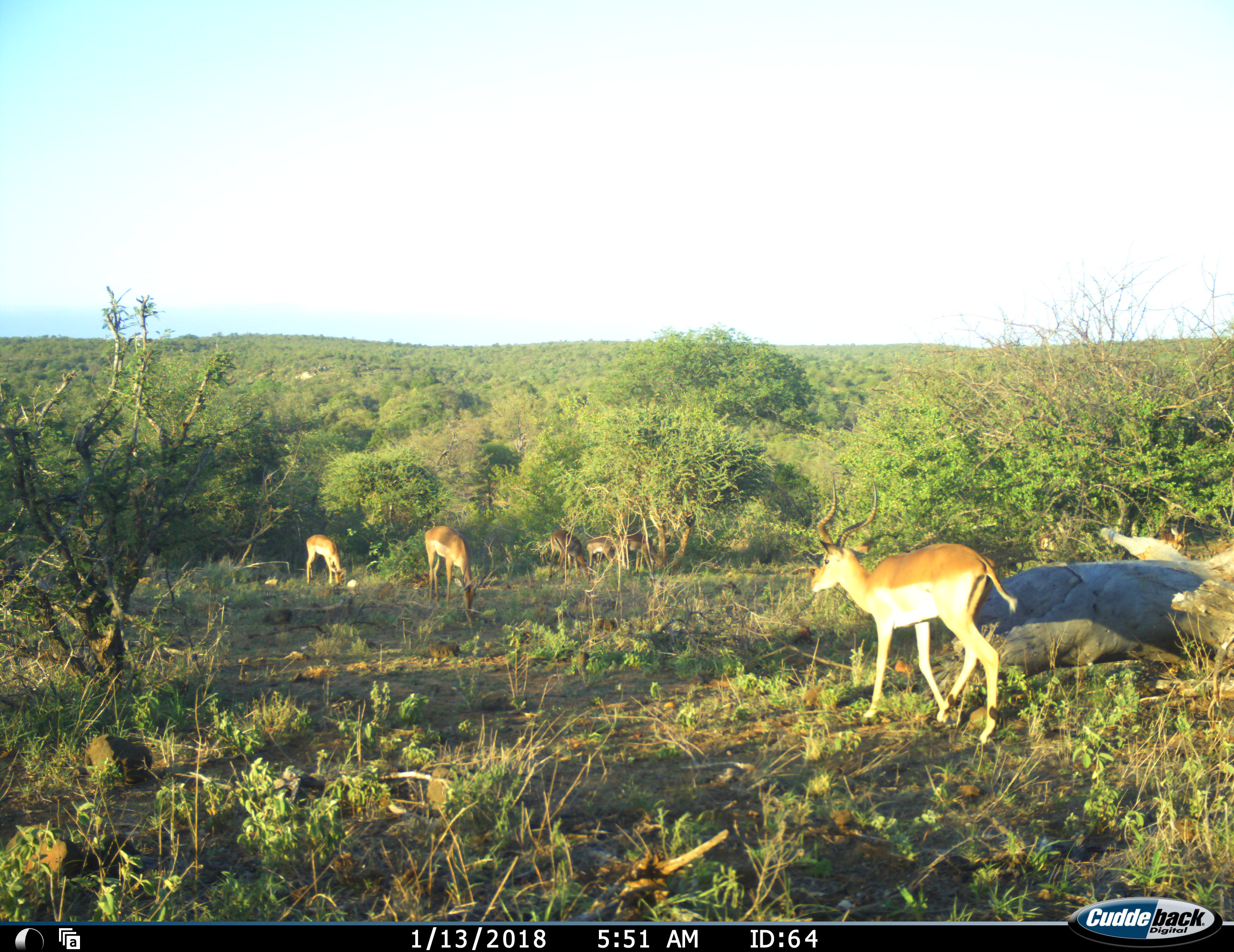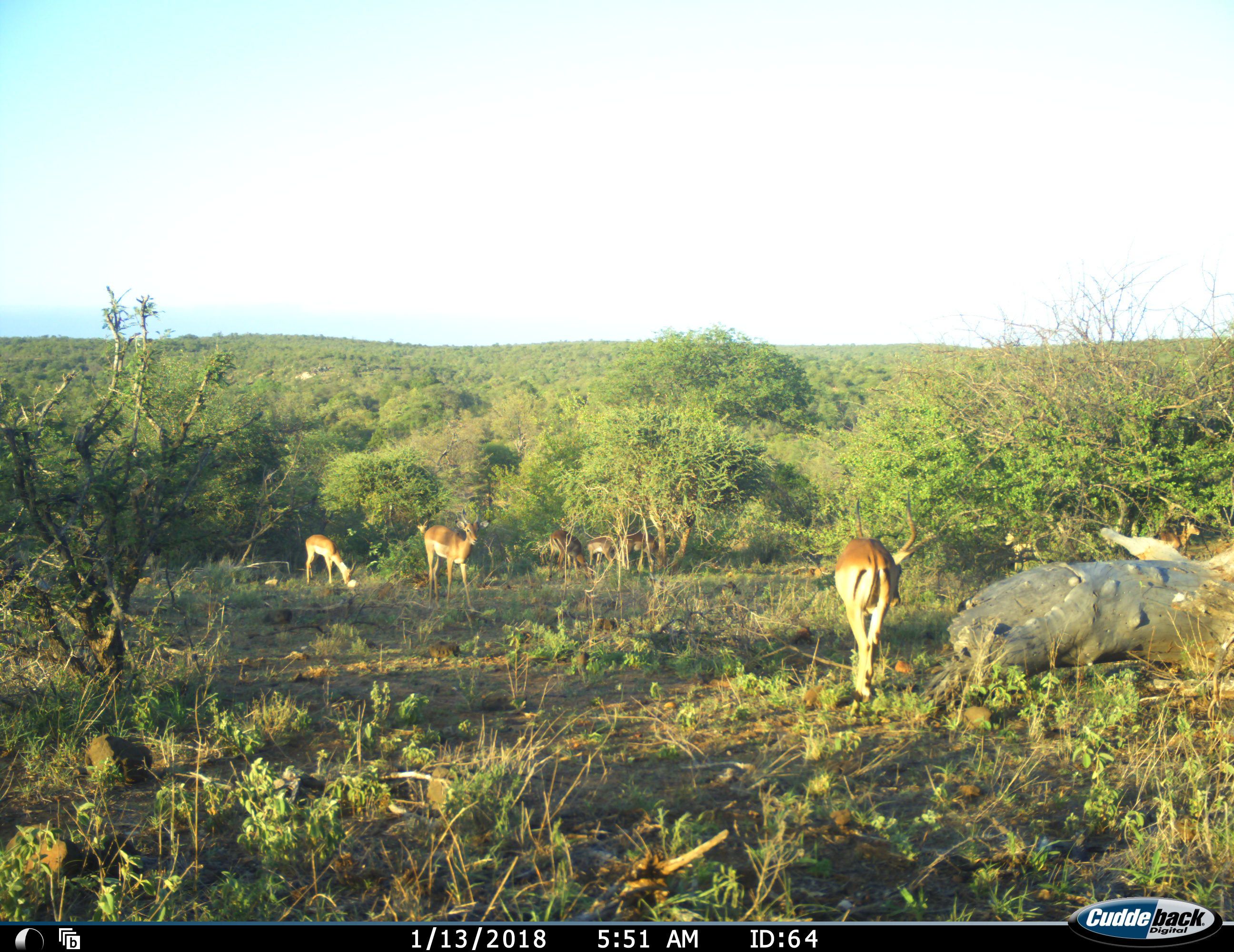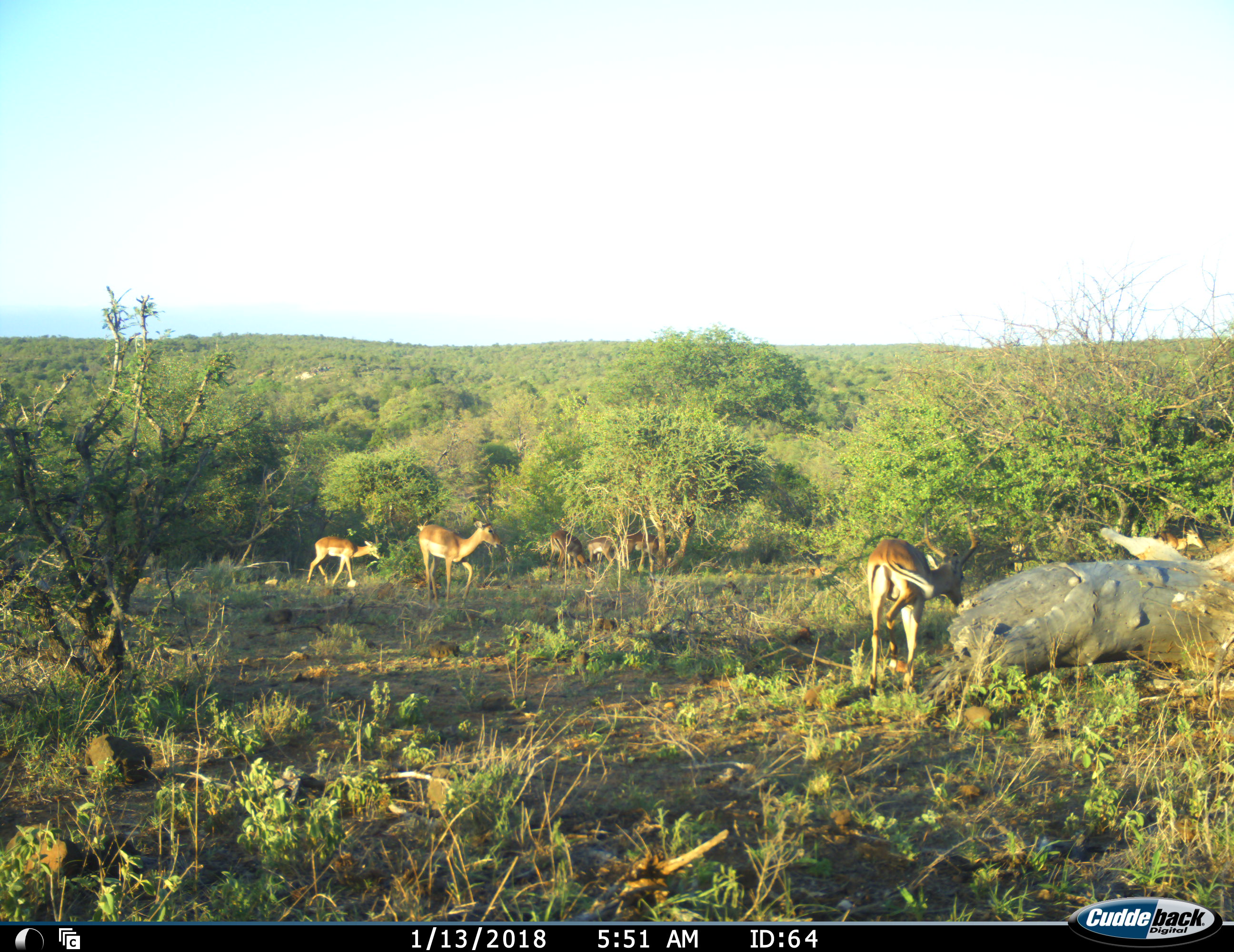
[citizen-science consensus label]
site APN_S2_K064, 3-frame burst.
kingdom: Animalia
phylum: Chordata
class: Mammalia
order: Artiodactyla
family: Bovidae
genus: Aepyceros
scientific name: Aepyceros melampus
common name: impala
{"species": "impala (Aepyceros melampus)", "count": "7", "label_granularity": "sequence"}